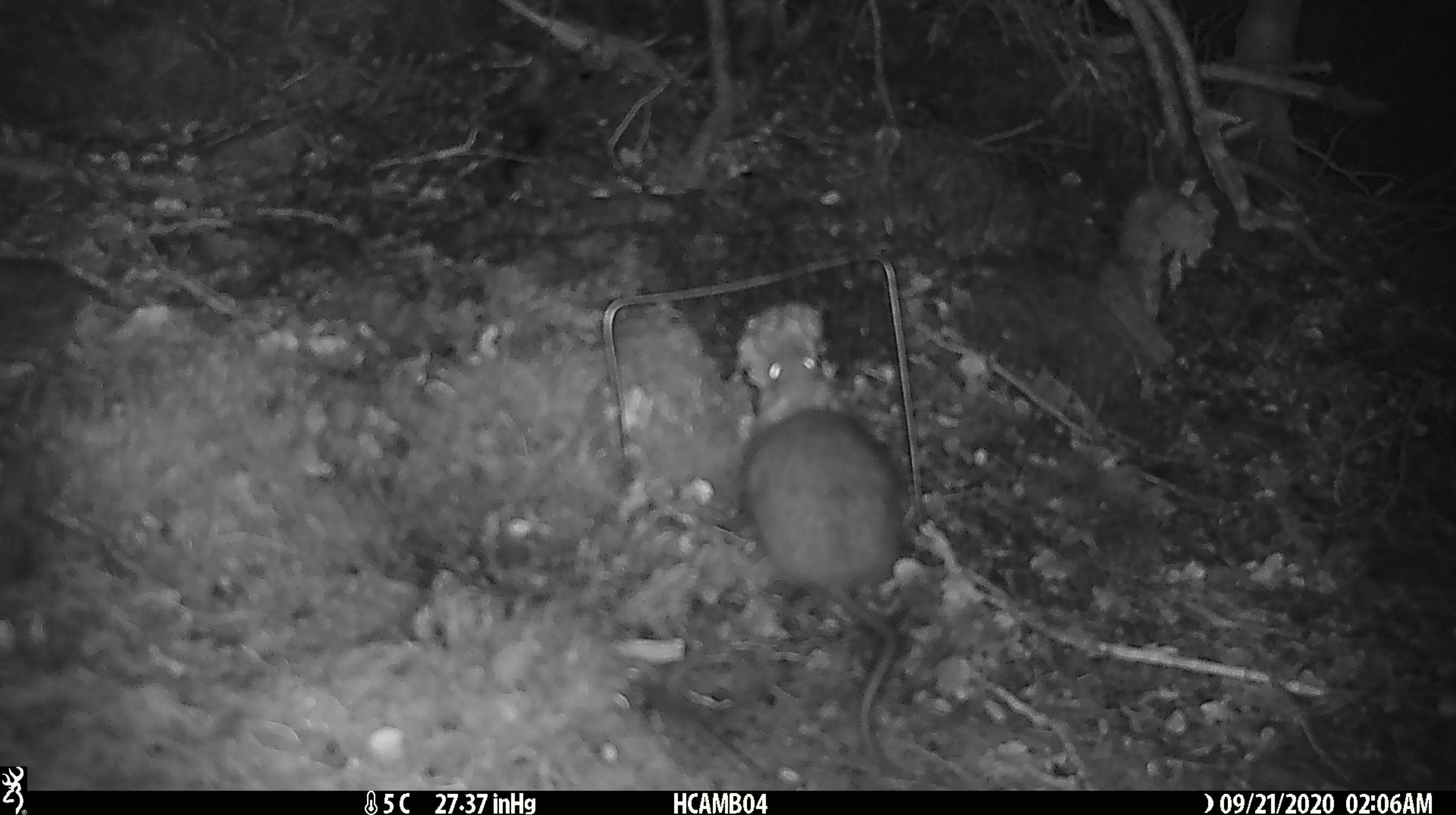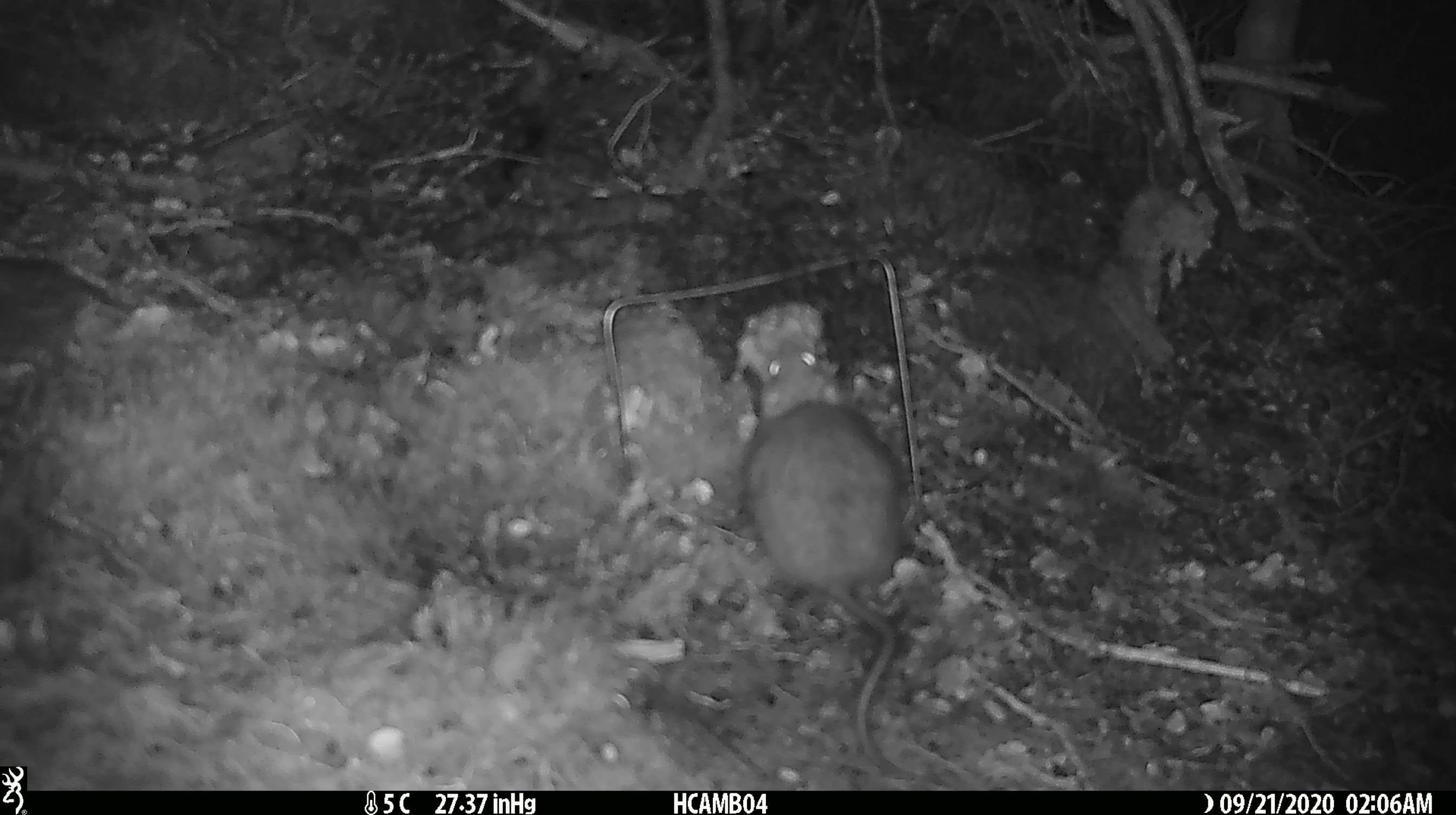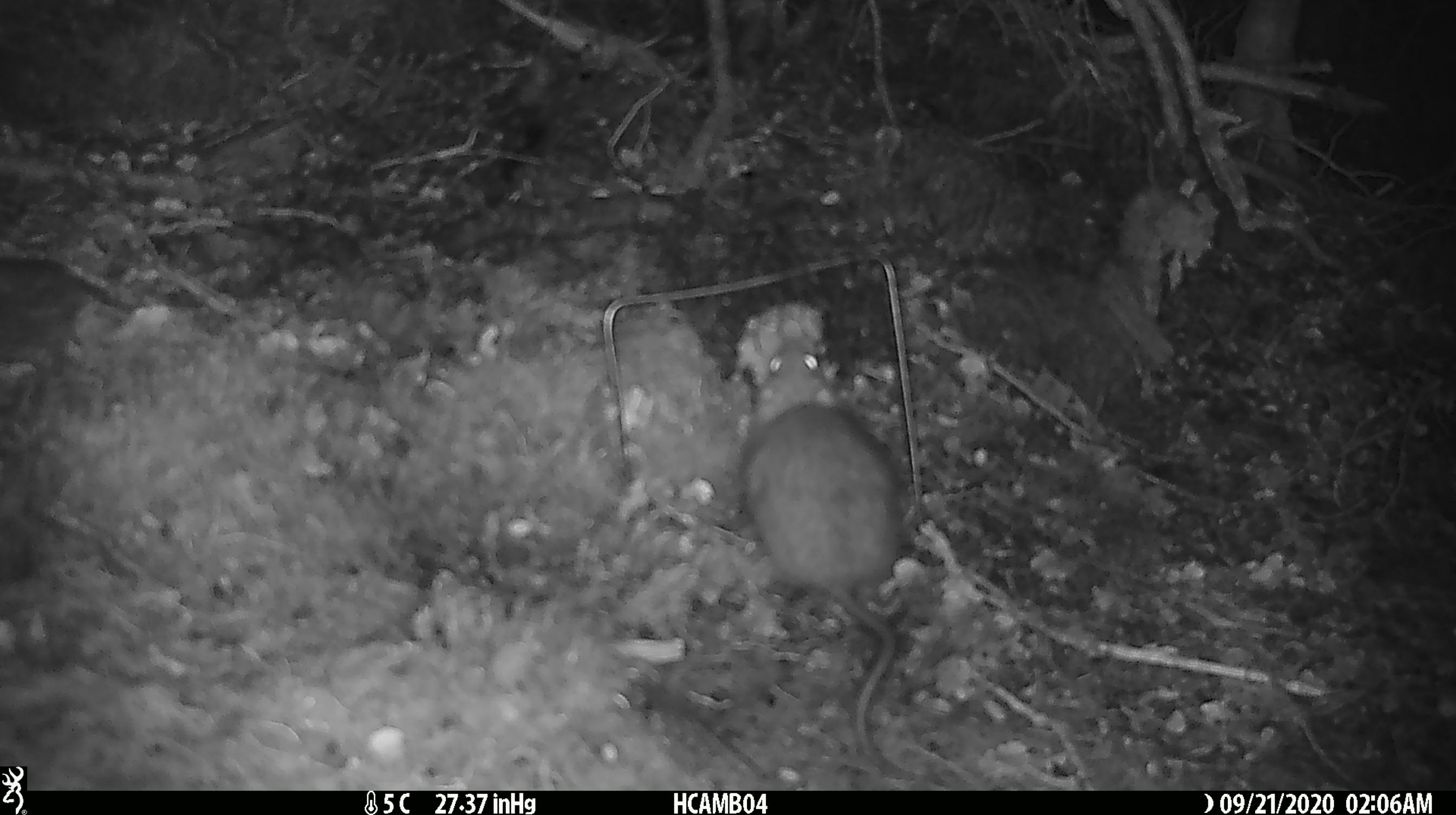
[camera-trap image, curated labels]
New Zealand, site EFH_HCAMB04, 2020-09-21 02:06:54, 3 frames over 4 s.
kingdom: Animalia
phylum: Chordata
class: Mammalia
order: Rodentia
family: Muridae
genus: Rattus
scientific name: Rattus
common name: rat